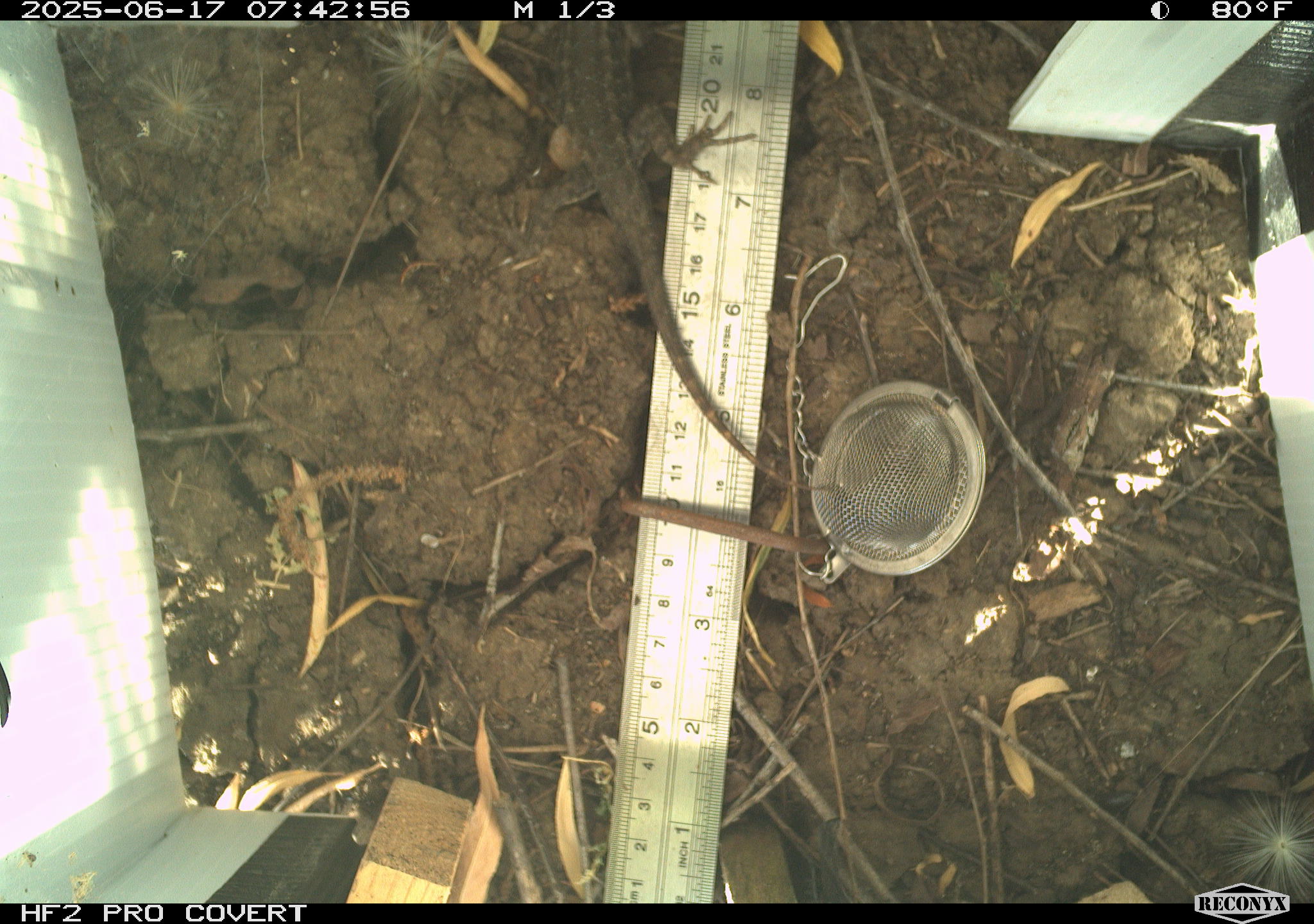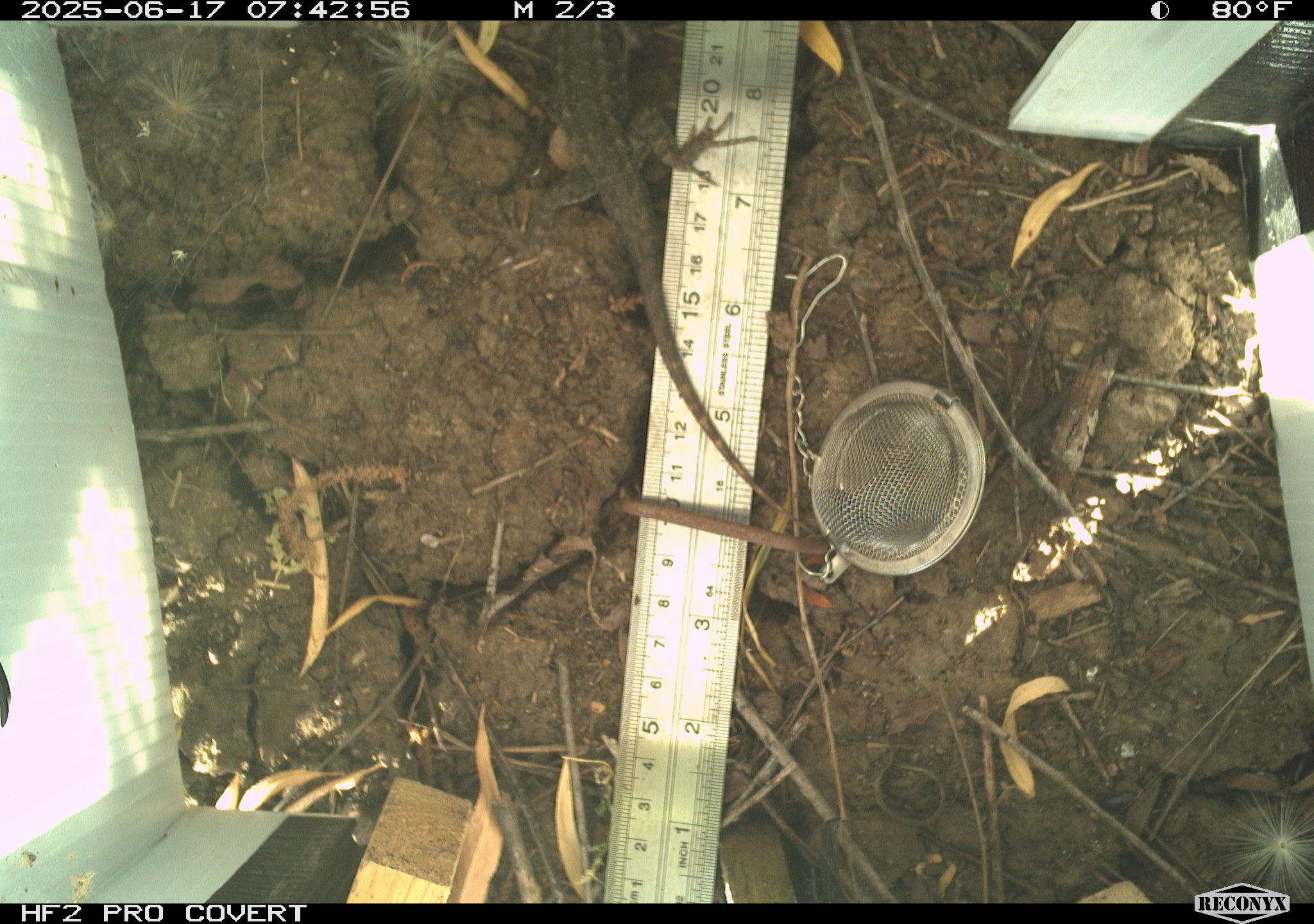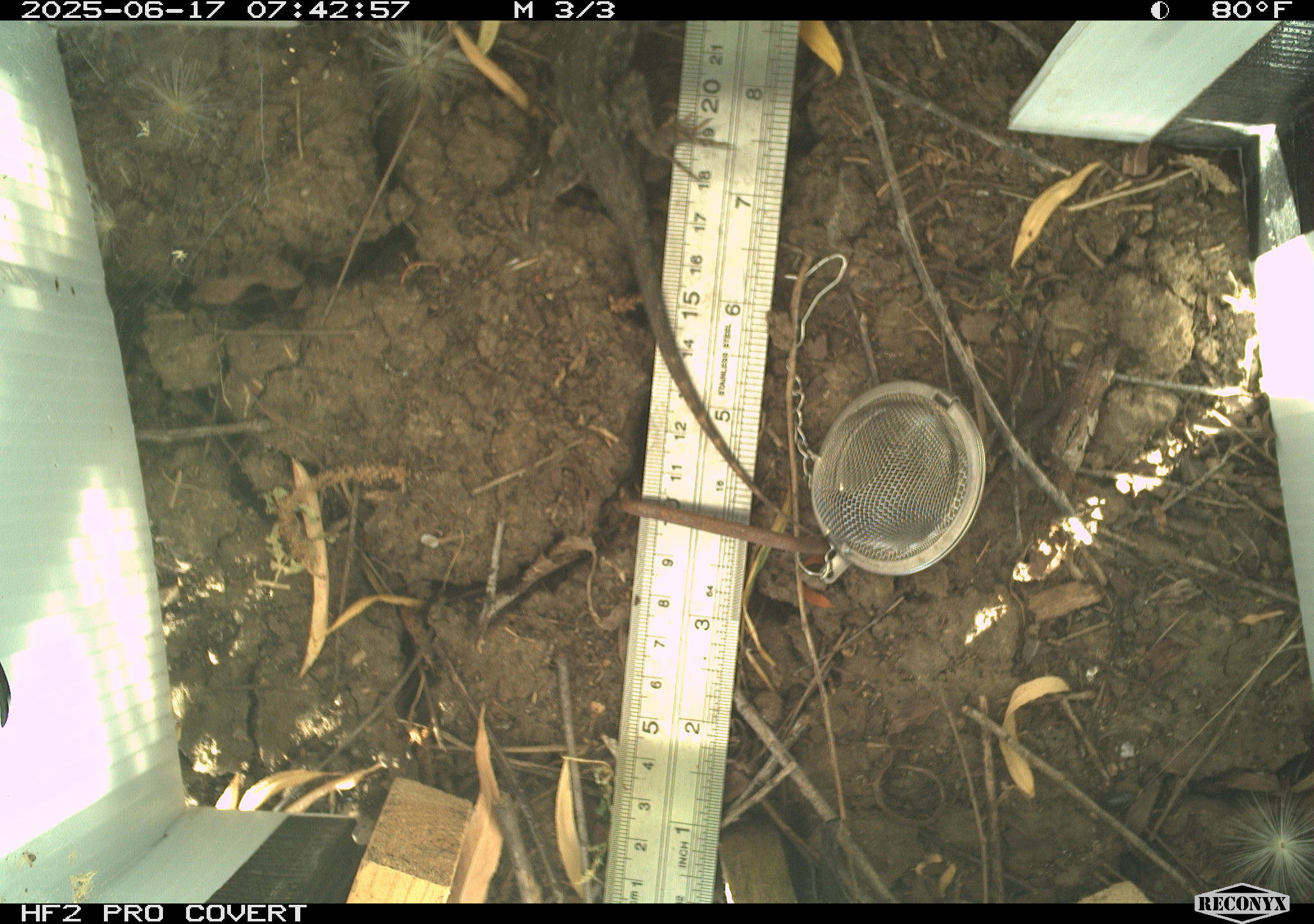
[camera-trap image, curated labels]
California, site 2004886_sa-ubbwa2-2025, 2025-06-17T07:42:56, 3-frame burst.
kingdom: Animalia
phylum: Chordata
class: Reptilia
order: Squamata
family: Phrynosomatidae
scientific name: Phrynosomatidae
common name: north american spiny lizards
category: sceloporus/uta species